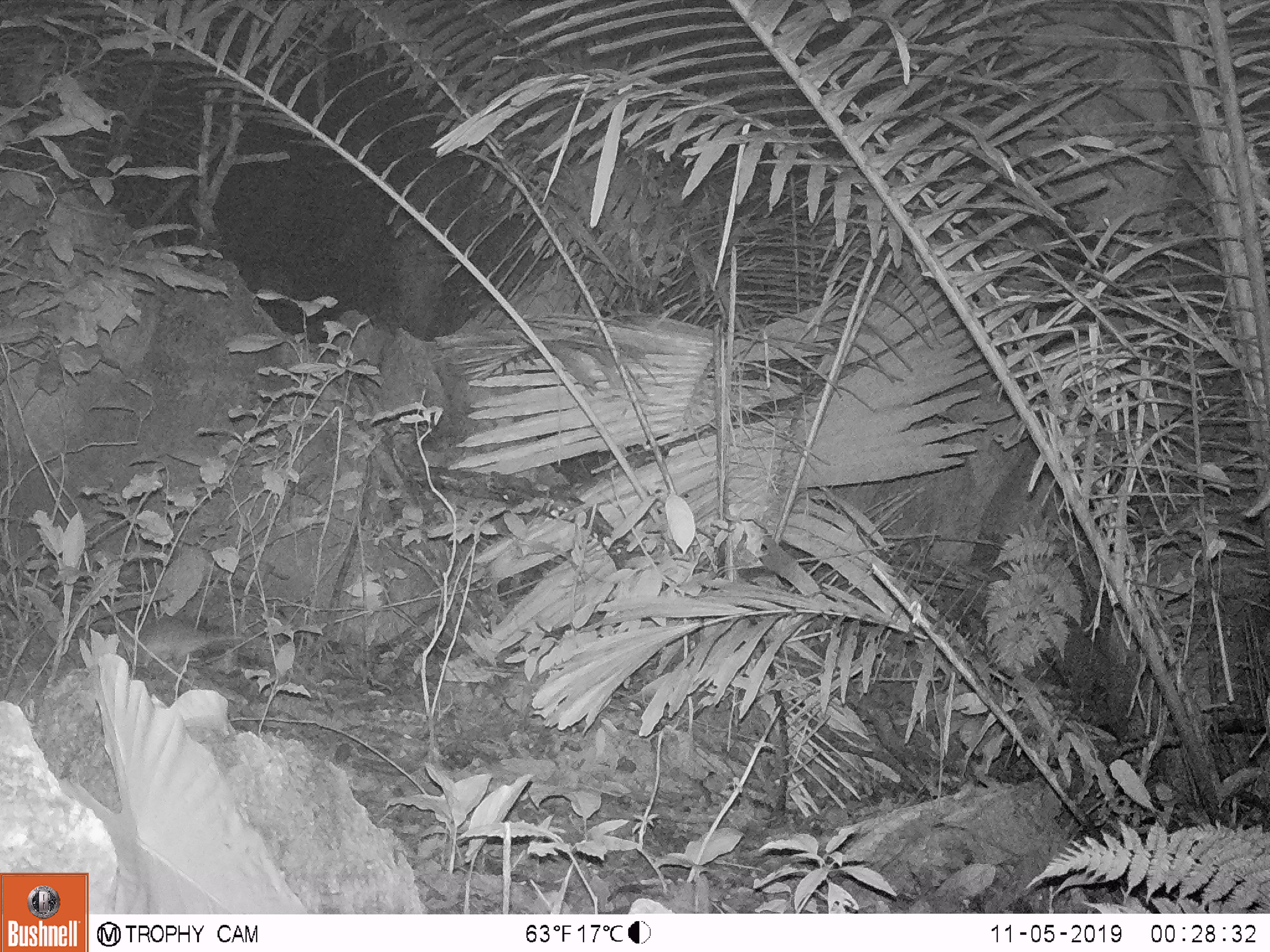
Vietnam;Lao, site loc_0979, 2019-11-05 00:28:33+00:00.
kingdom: Animalia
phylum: Chordata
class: Mammalia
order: Rodentia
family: Muridae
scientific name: Muridae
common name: old-world mice and rats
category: unidentified murid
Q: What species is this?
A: Unidentified murid (old-world mice and rats) (Muridae).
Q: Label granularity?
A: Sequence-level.